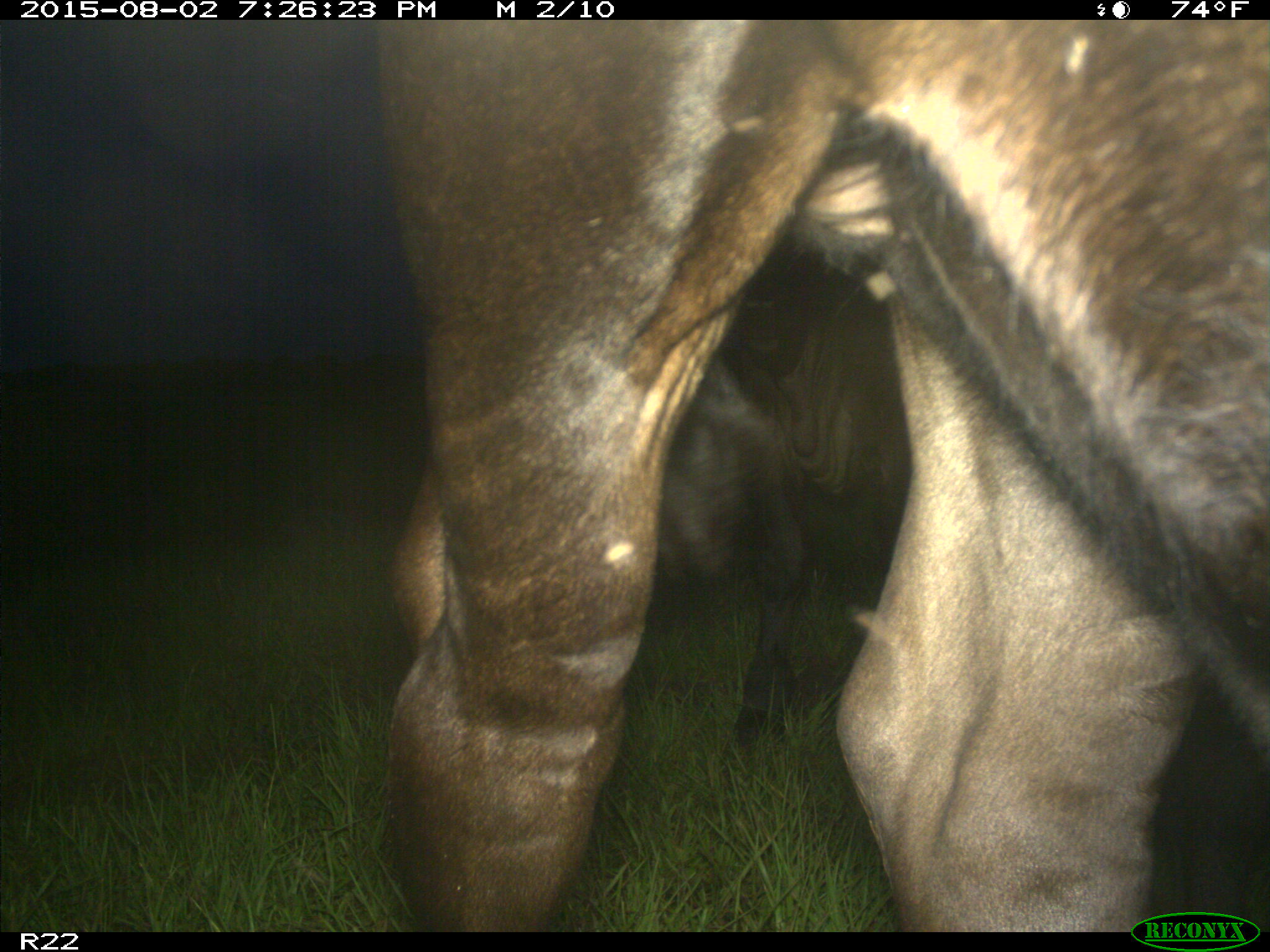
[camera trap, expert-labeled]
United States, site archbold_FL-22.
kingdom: Animalia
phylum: Chordata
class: Mammalia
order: Artiodactyla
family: Bovidae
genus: Bos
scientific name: Bos taurus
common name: domestic cow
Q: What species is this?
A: Bos taurus (domestic cow).